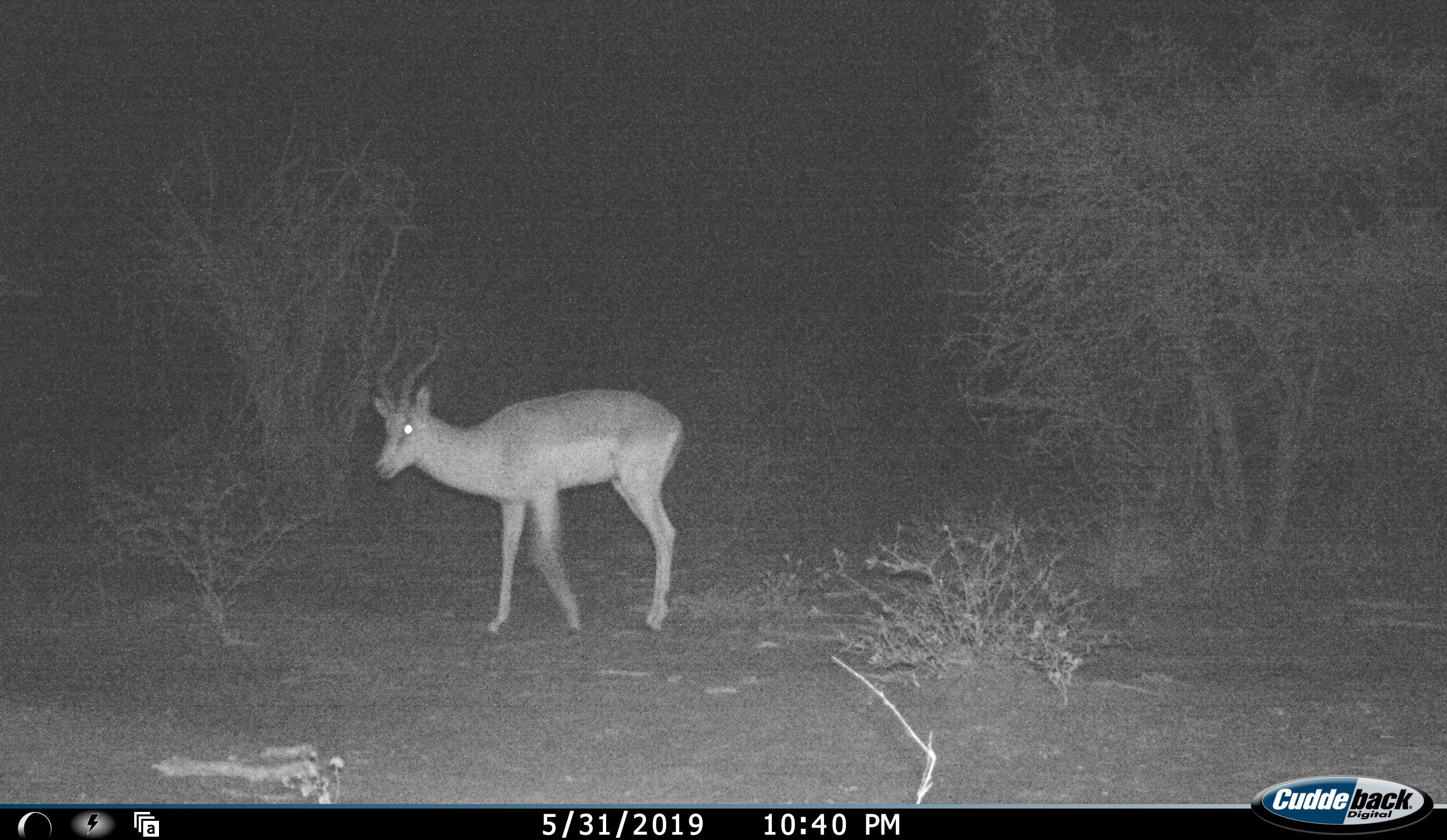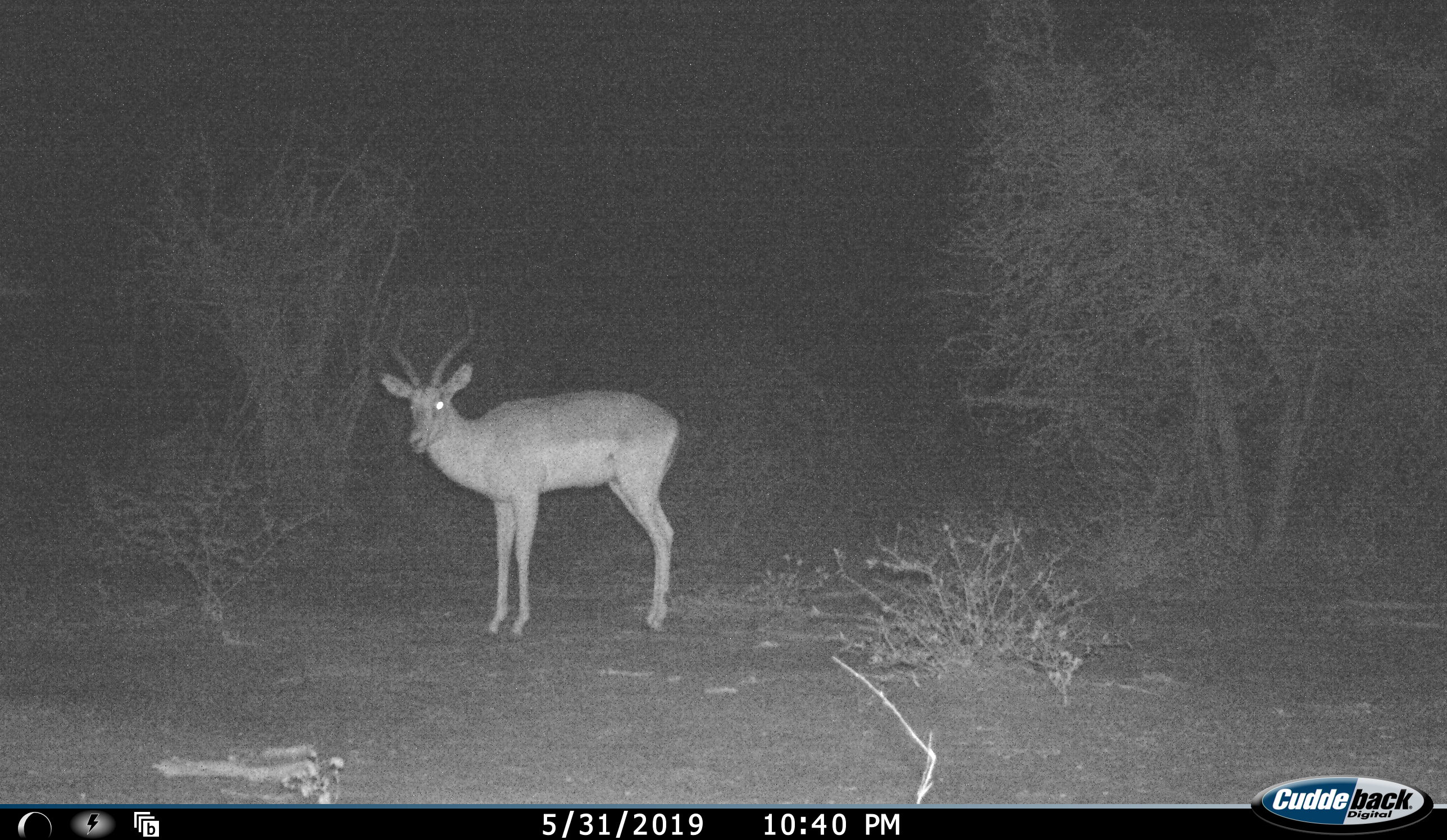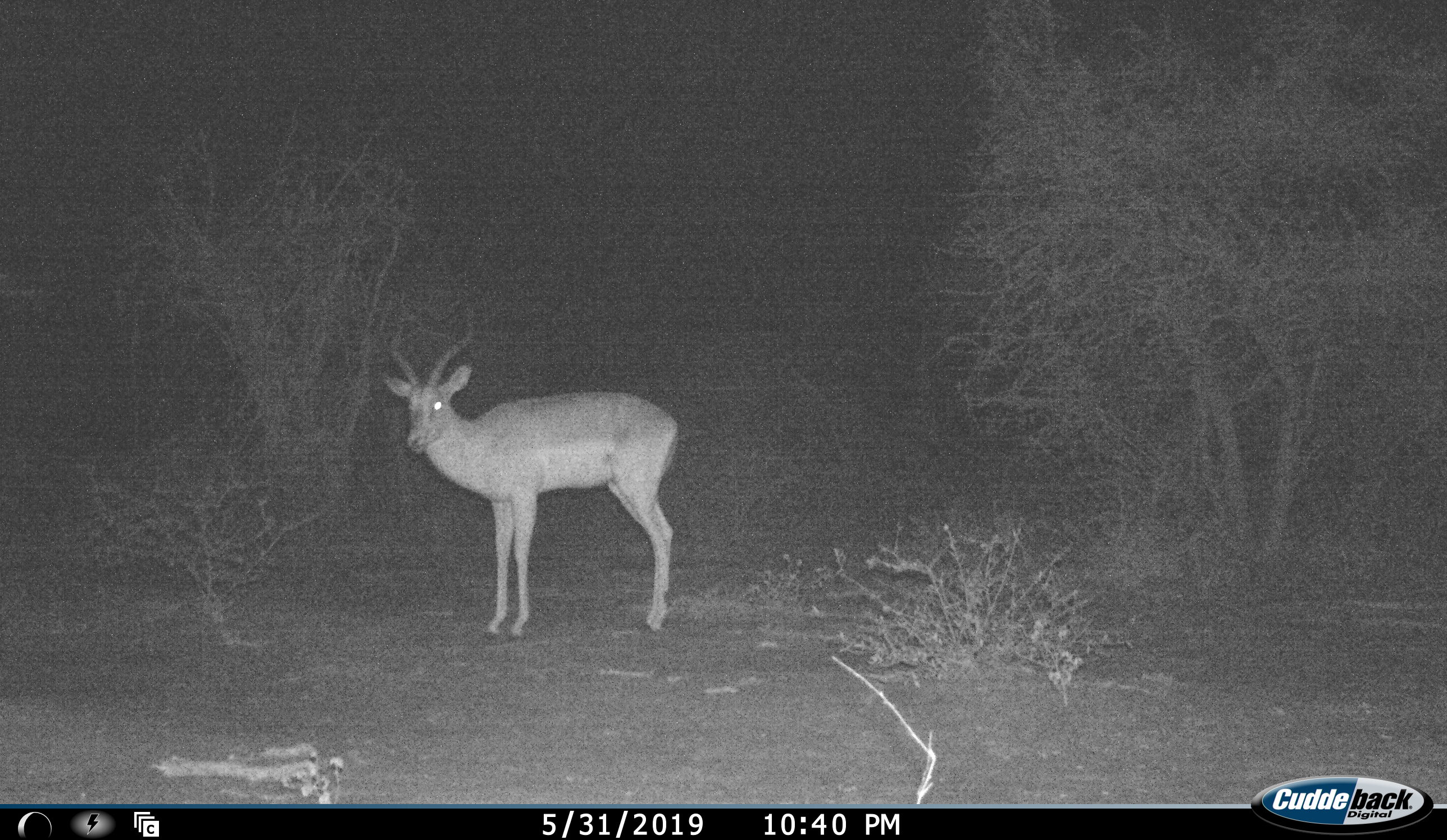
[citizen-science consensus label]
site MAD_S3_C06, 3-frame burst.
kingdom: Animalia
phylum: Chordata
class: Mammalia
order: Artiodactyla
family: Bovidae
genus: Aepyceros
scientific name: Aepyceros melampus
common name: impala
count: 1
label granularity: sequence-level